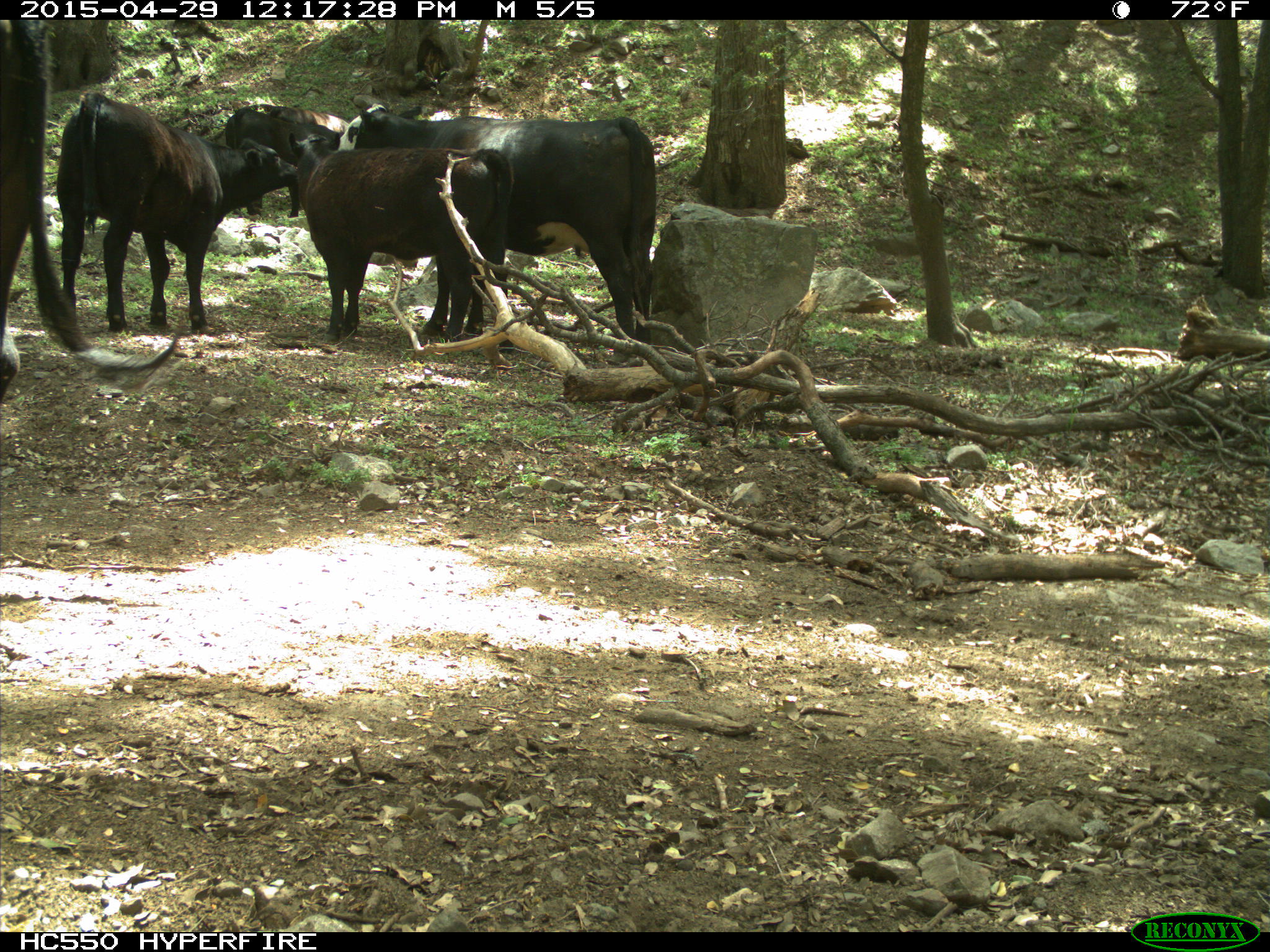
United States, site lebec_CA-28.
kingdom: Animalia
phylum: Chordata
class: Mammalia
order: Artiodactyla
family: Bovidae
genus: Bos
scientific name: Bos taurus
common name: domestic cow